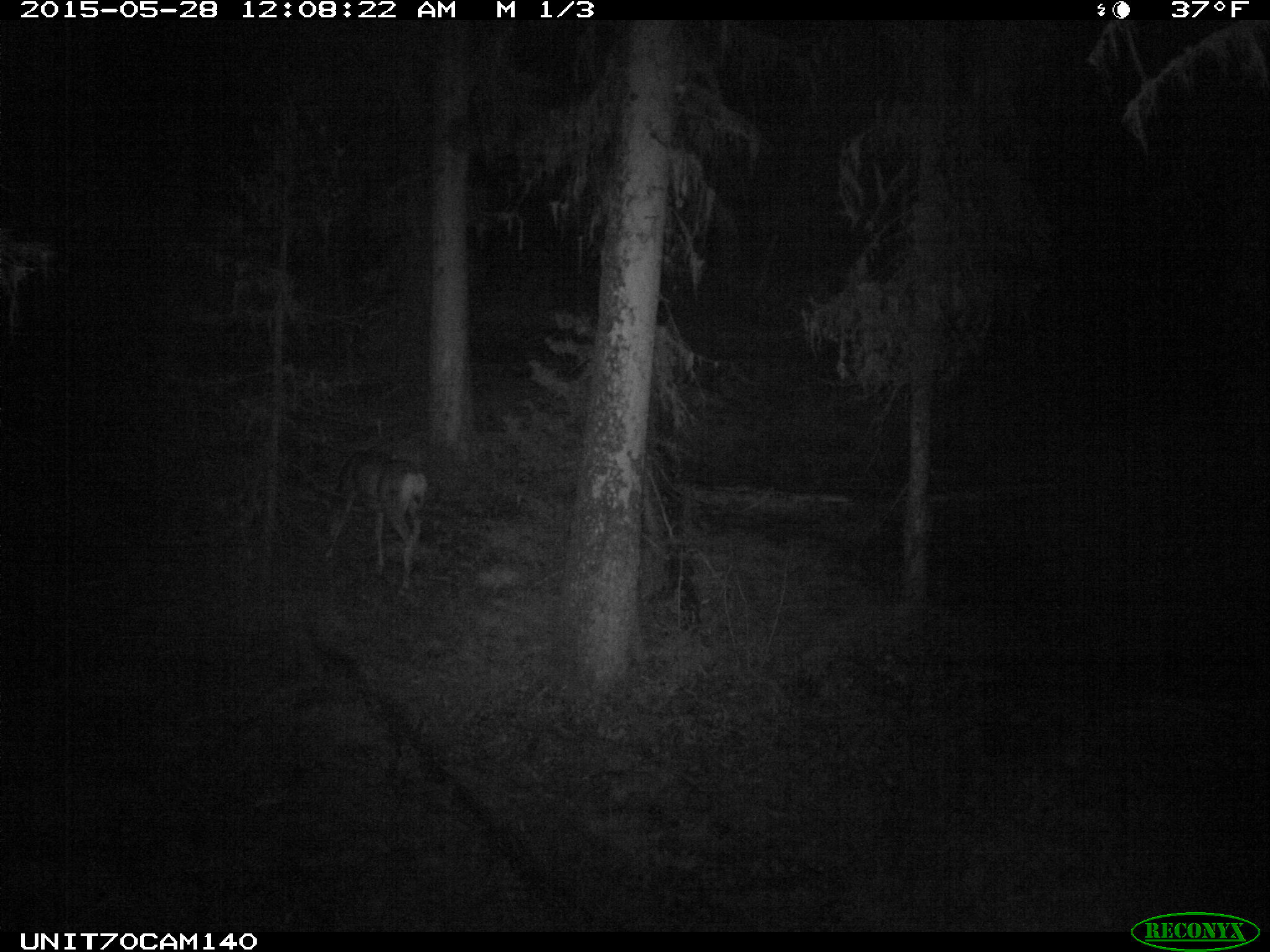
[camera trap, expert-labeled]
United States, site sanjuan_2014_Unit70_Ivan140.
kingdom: Animalia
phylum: Chordata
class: Mammalia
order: Artiodactyla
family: Cervidae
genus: Odocoileus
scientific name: Odocoileus hemionus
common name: mule deer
Odocoileus hemionus (mule deer).